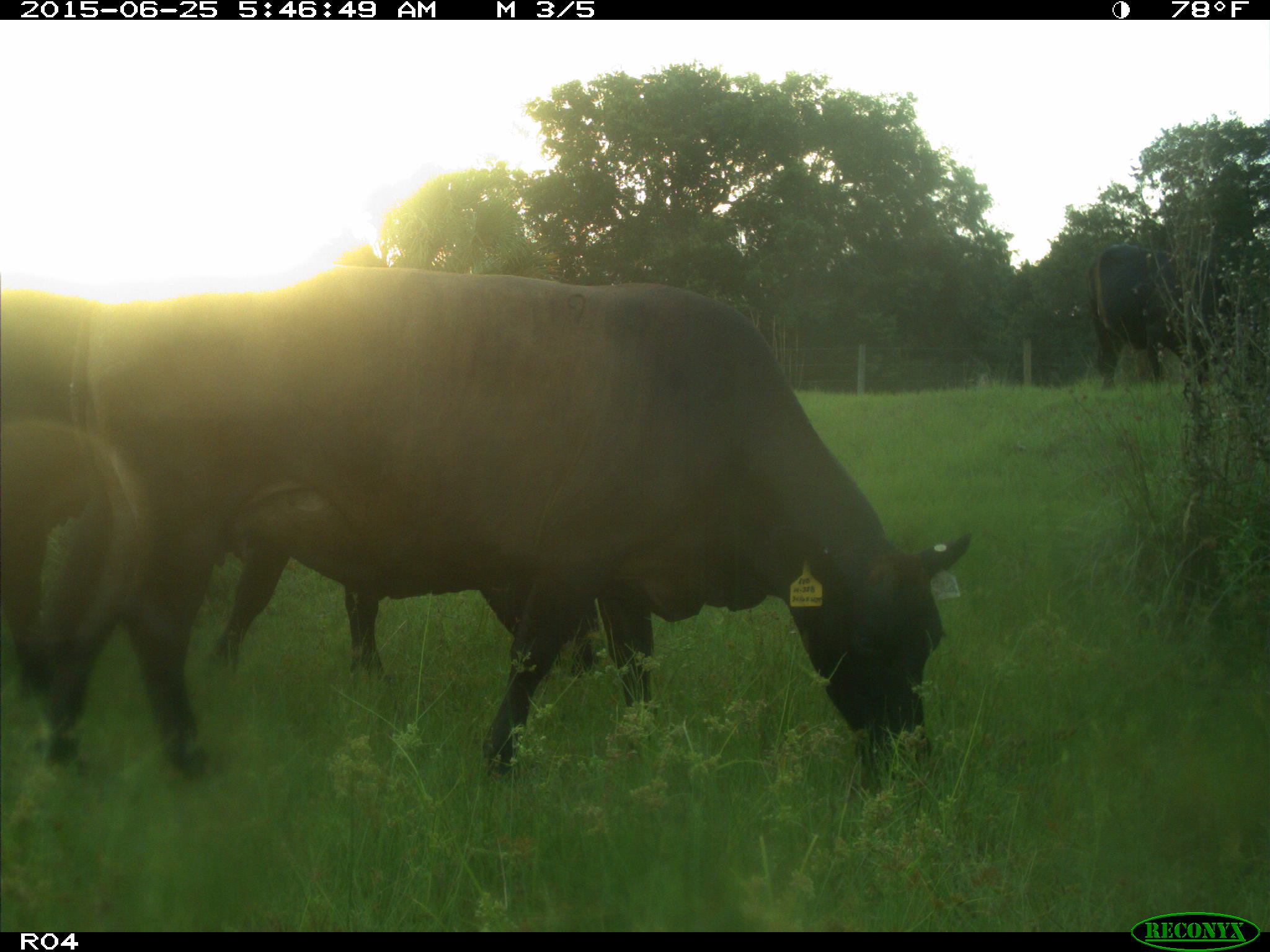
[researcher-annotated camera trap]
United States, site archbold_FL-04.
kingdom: Animalia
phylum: Chordata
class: Mammalia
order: Artiodactyla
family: Bovidae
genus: Bos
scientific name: Bos taurus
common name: domestic cow